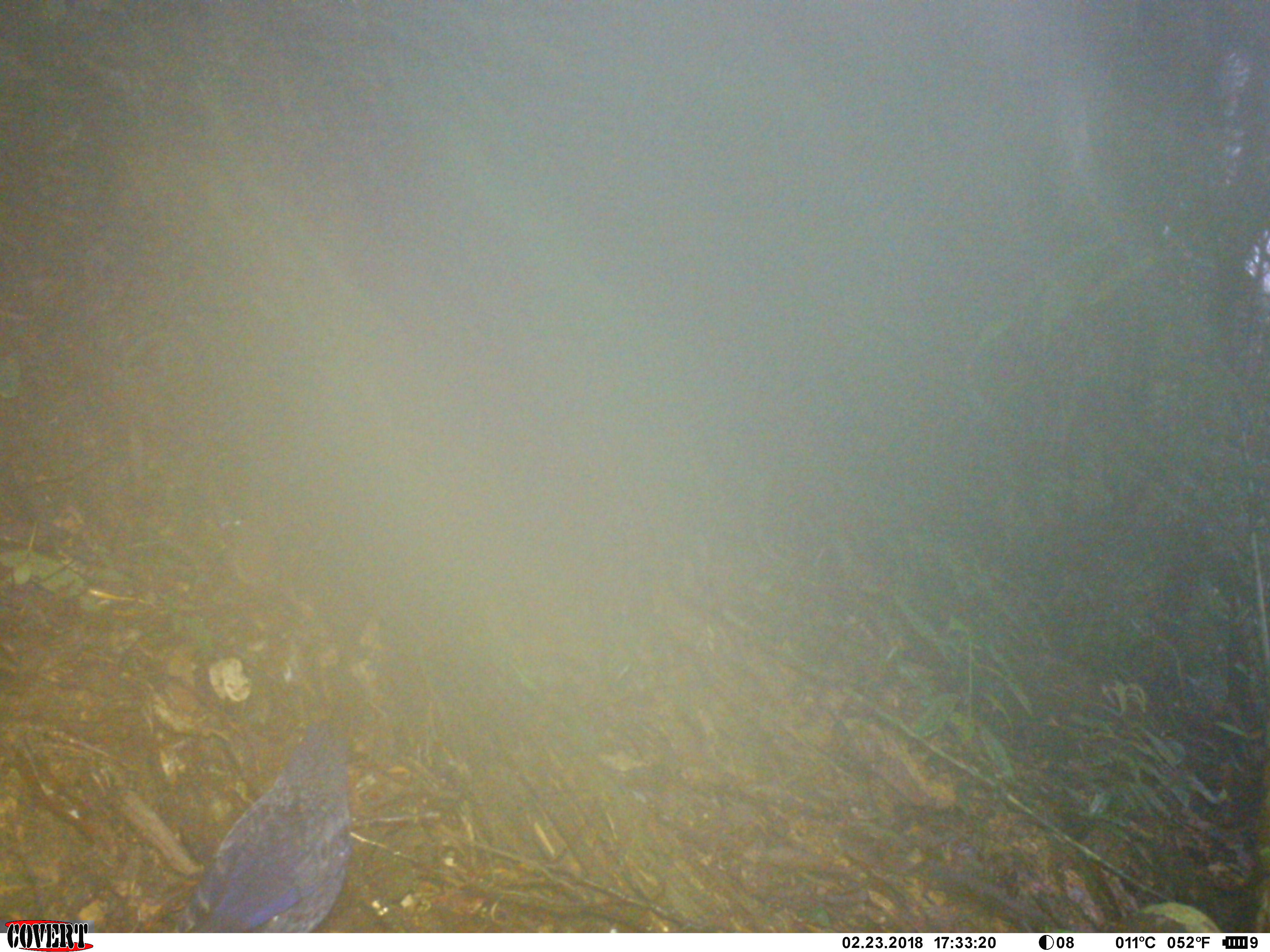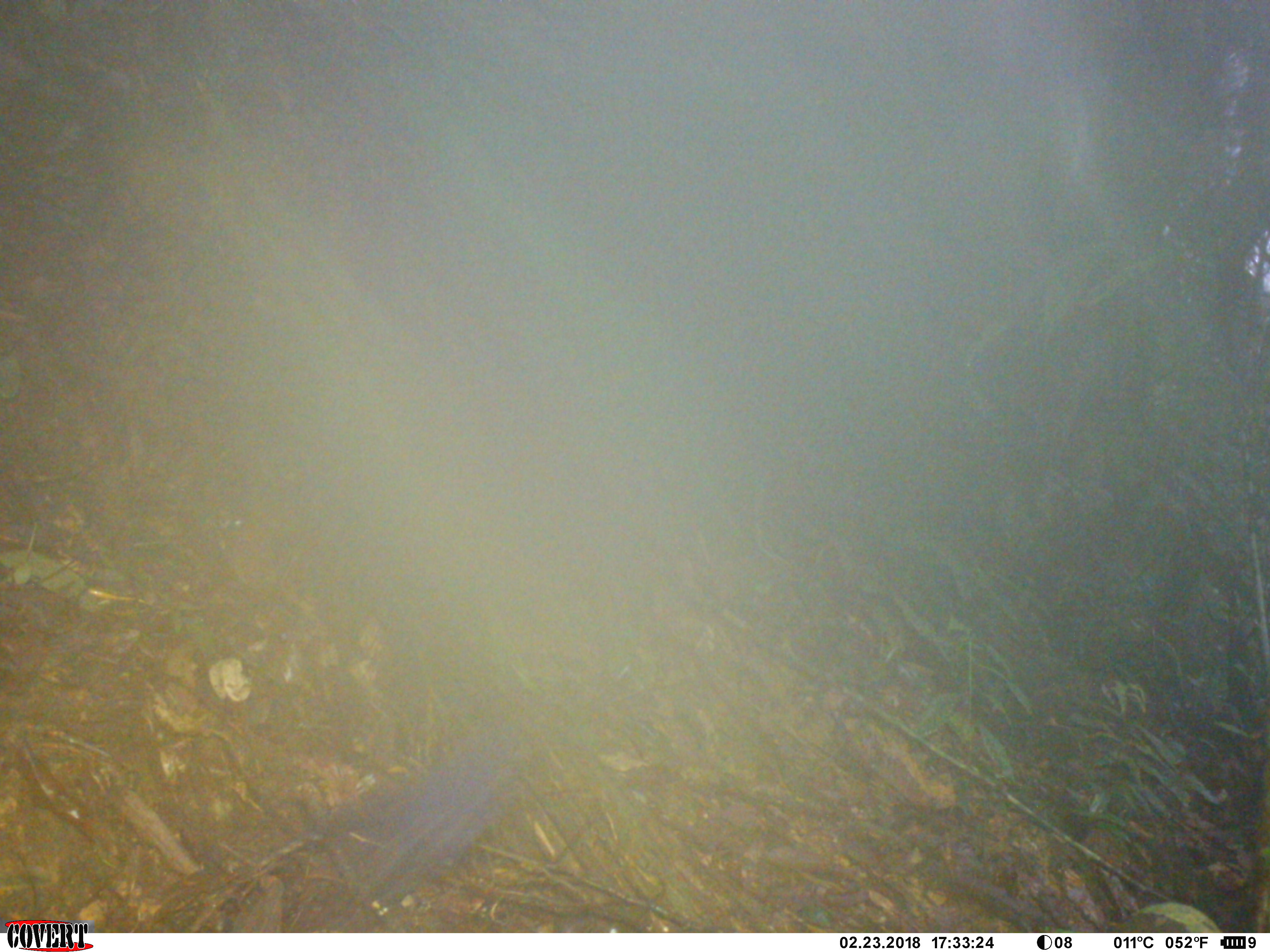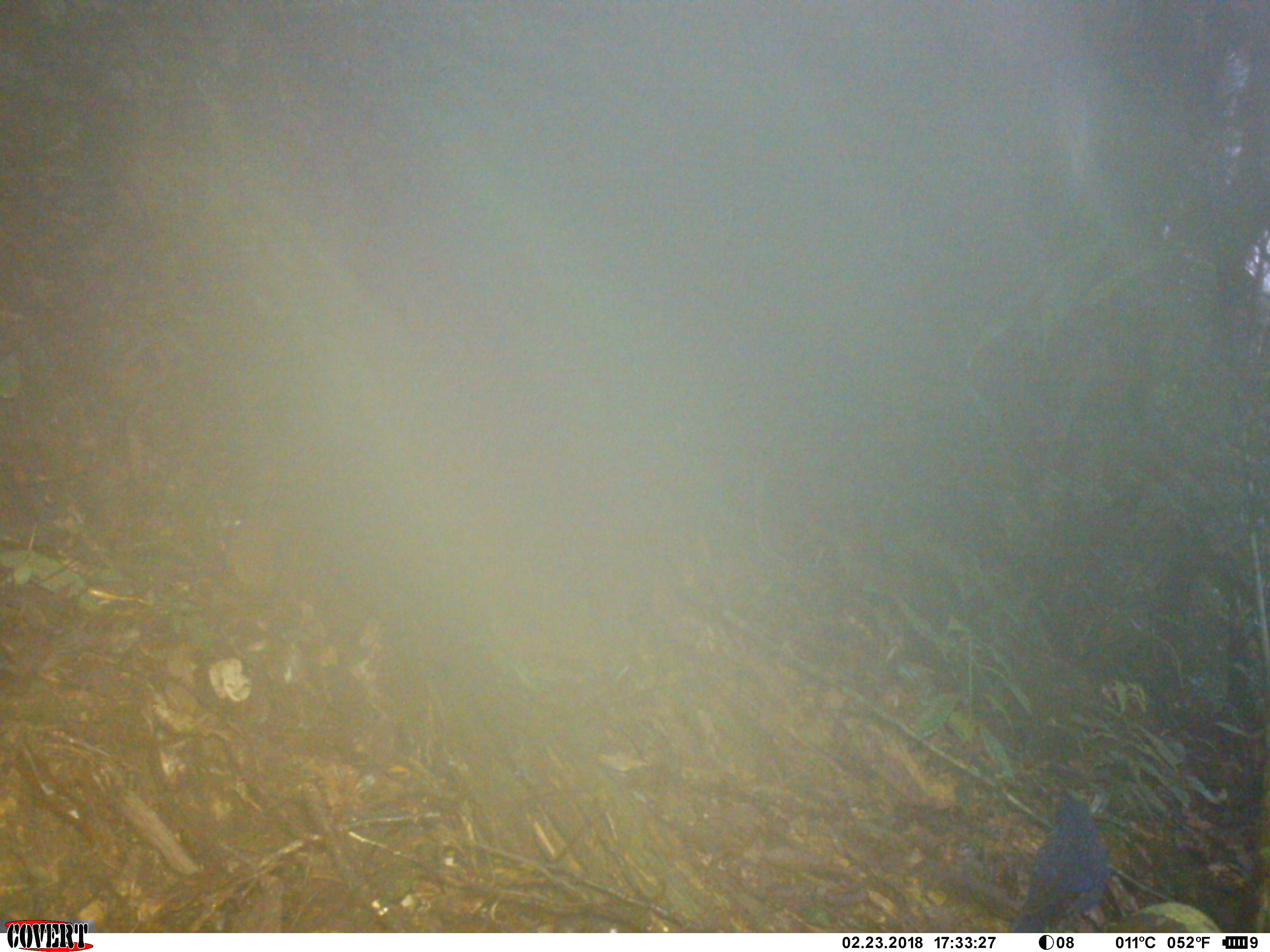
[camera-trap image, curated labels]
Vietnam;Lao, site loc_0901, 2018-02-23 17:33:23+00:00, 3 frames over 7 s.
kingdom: Animalia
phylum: Chordata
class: Aves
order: Passeriformes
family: Muscicapidae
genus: Myophonus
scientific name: Myophonus caeruleus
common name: blue whistling thrush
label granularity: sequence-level